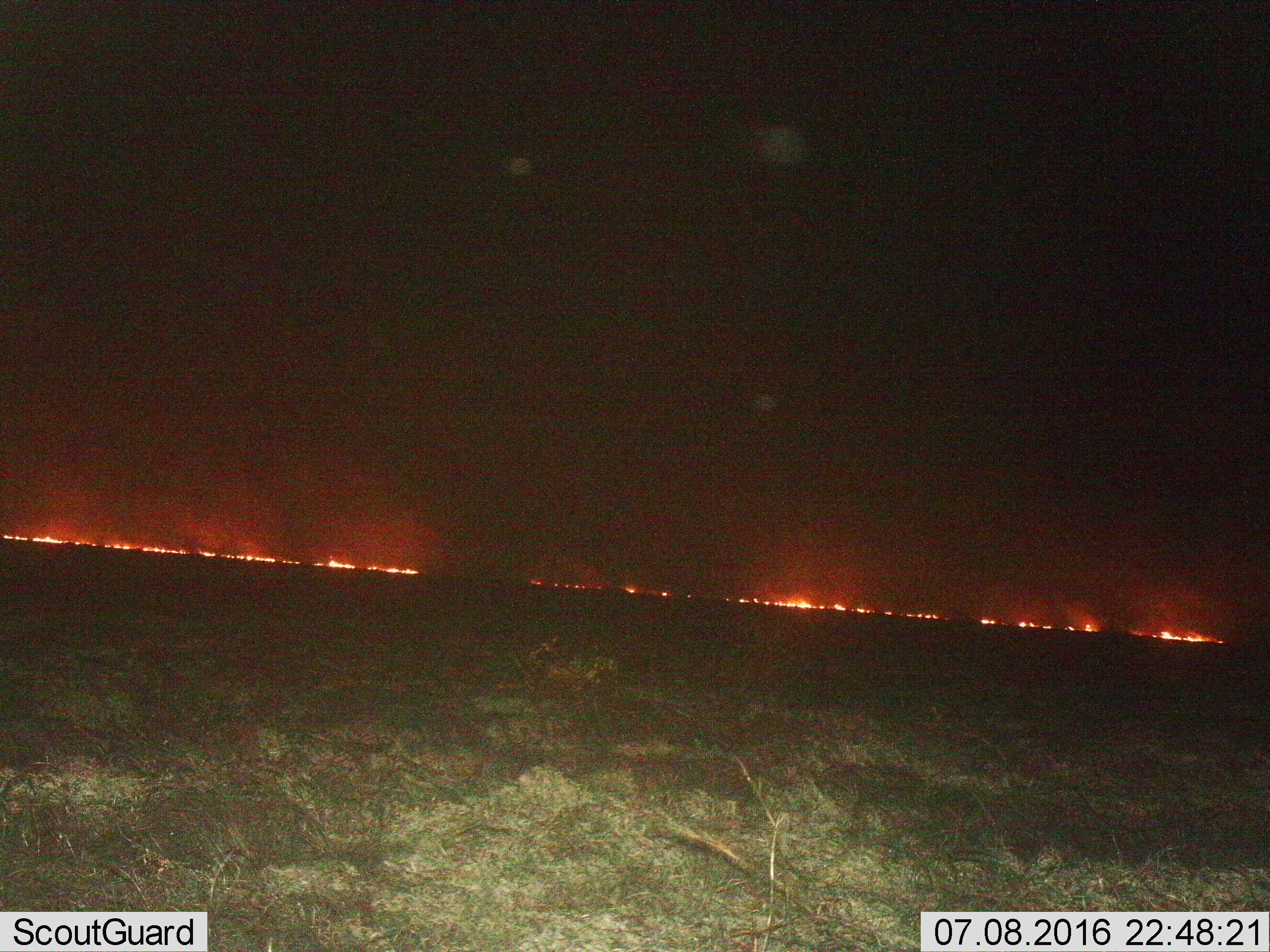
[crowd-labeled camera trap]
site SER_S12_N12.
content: unidentified animal